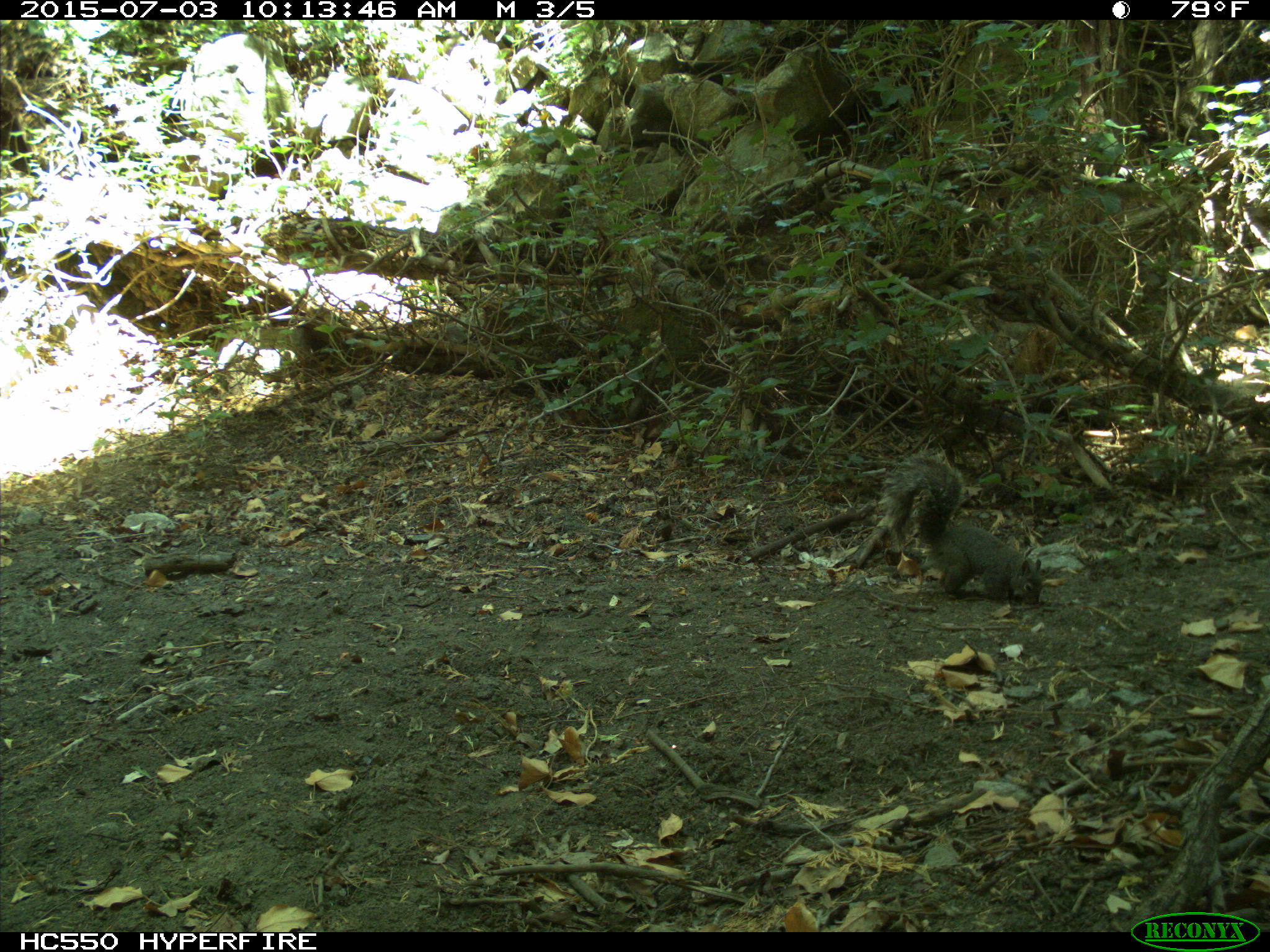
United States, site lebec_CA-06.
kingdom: Animalia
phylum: Chordata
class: Mammalia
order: Rodentia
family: Sciuridae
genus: Sciurus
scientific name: Sciurus carolinensis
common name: eastern gray squirrel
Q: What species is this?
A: Sciurus carolinensis (eastern gray squirrel).